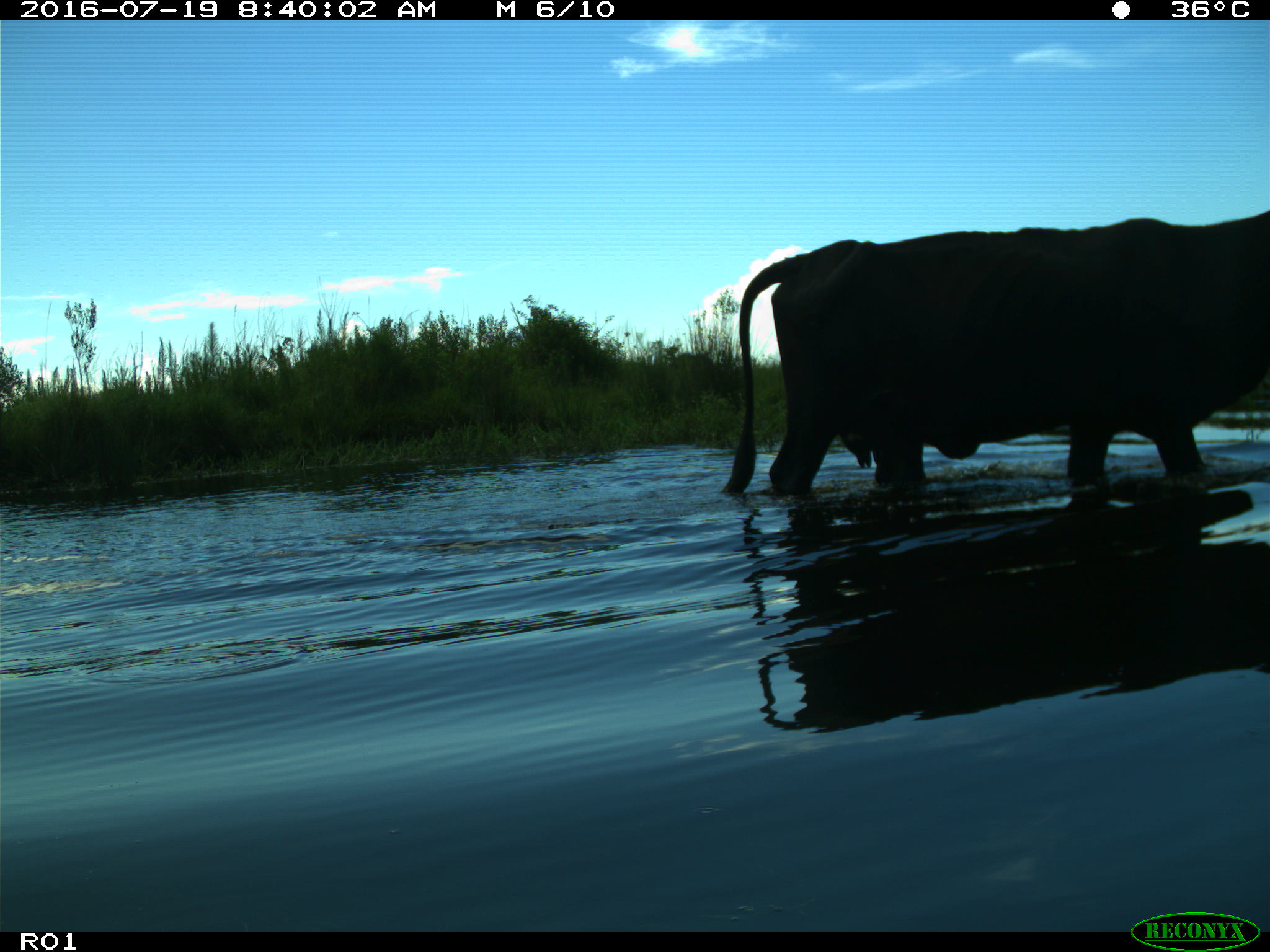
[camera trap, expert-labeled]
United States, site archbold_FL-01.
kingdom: Animalia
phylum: Chordata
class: Mammalia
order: Artiodactyla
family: Bovidae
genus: Bos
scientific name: Bos taurus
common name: domestic cow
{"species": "Bos taurus (domestic cow)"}